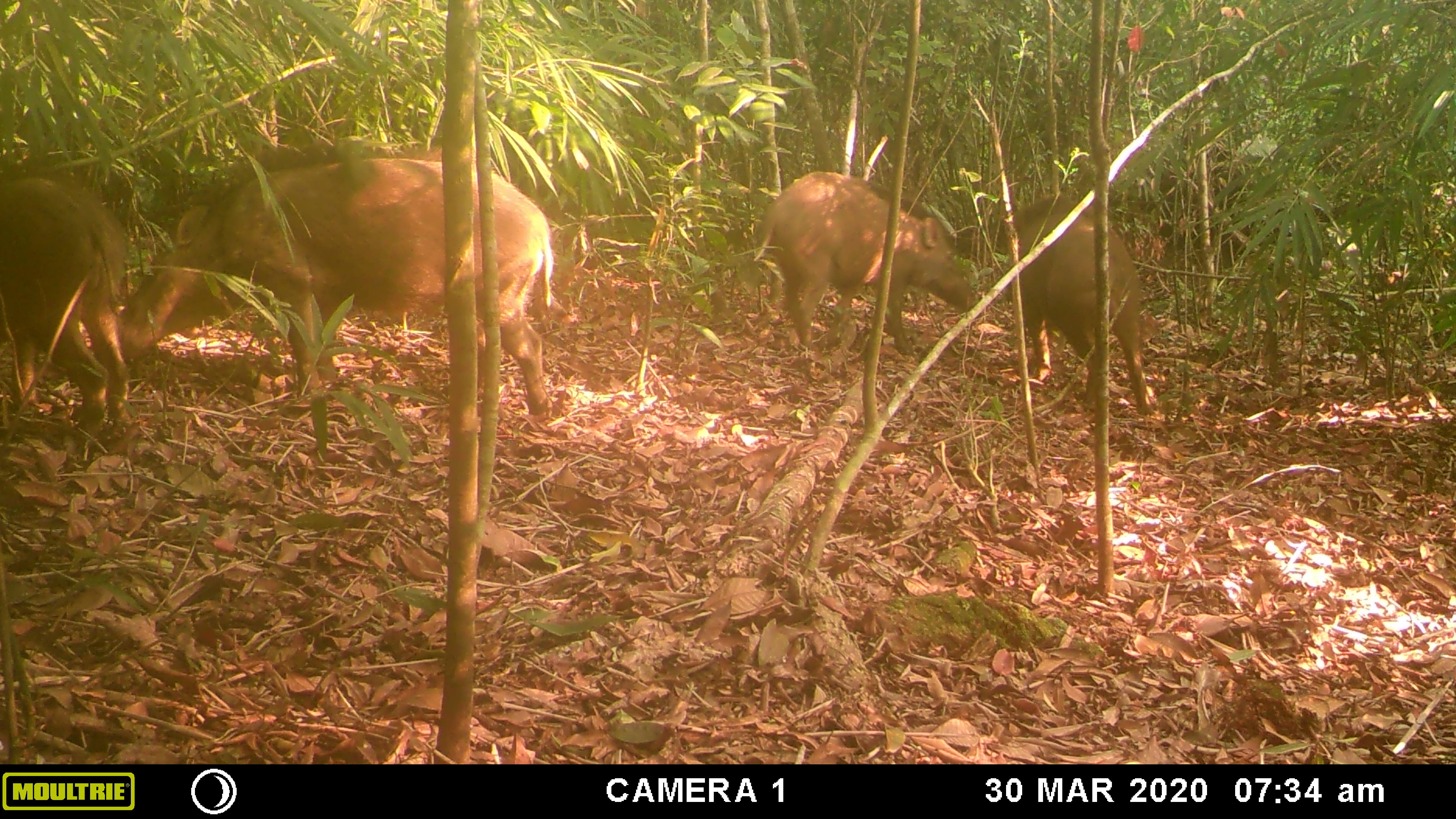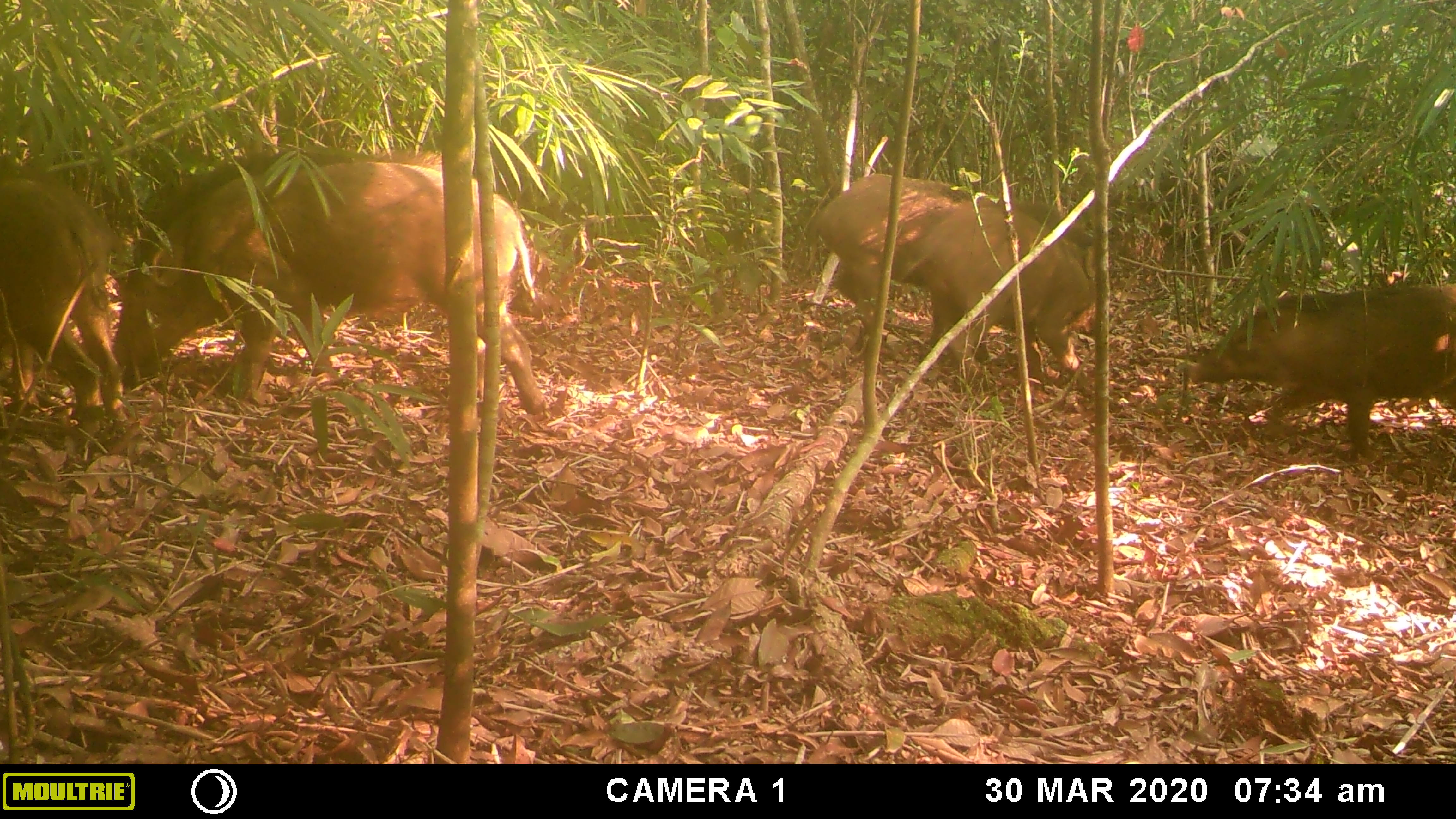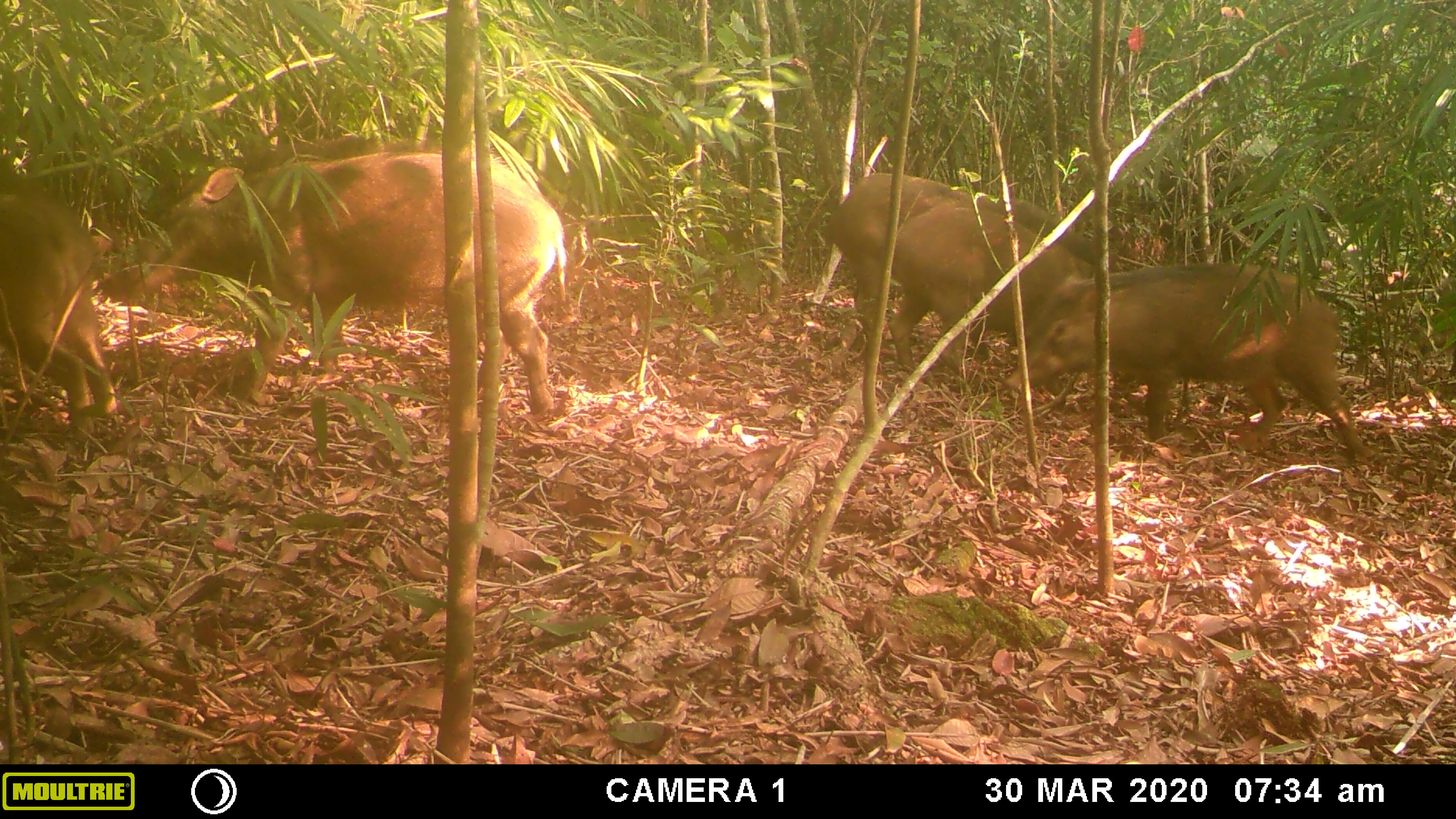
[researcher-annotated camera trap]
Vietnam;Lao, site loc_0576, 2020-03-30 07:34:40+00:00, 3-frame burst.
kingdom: Animalia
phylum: Chordata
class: Mammalia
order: Artiodactyla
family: Suidae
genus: Sus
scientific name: Sus scrofa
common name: eurasian wild pig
Eurasian wild pig (Sus scrofa). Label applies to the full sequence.